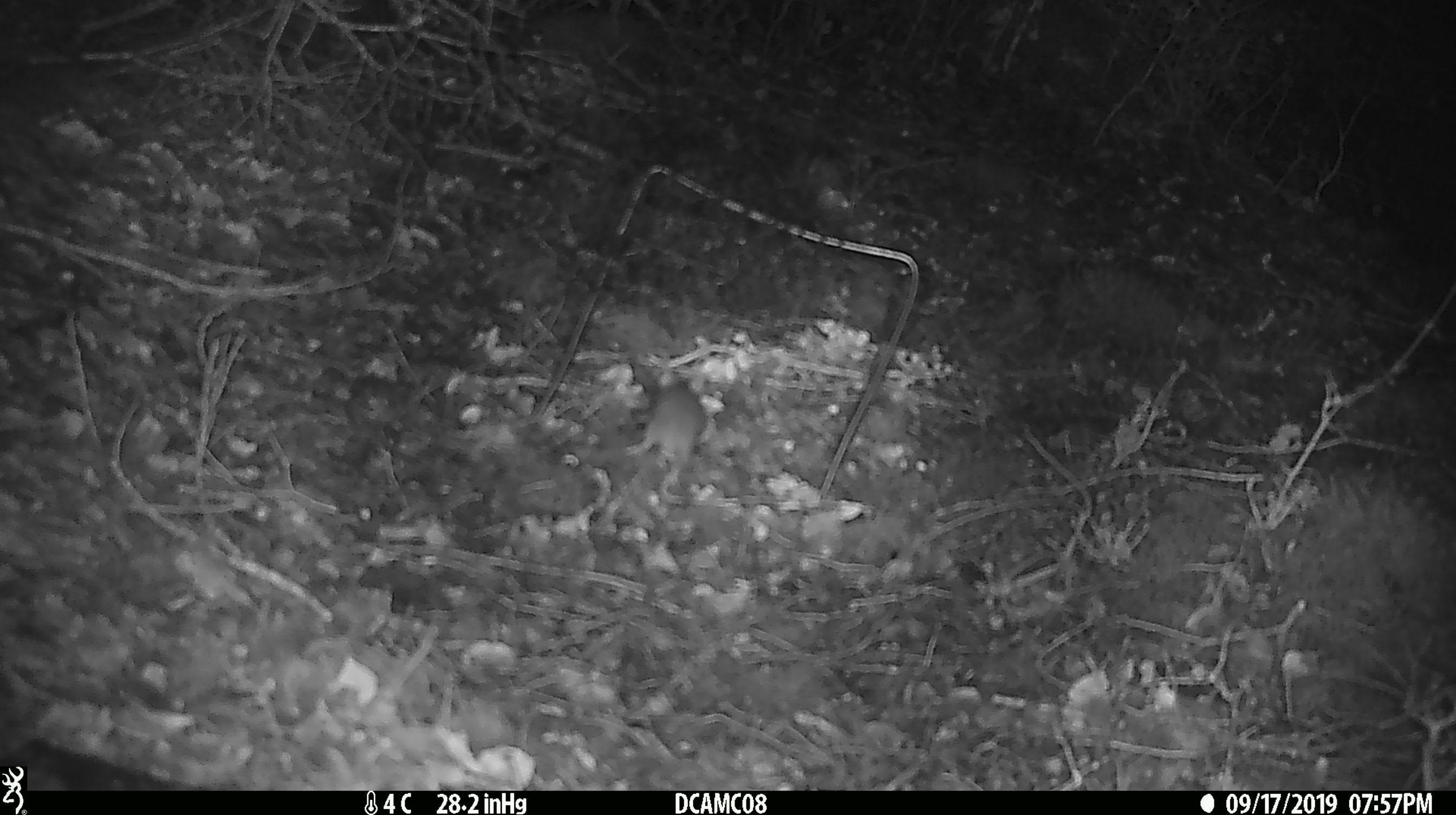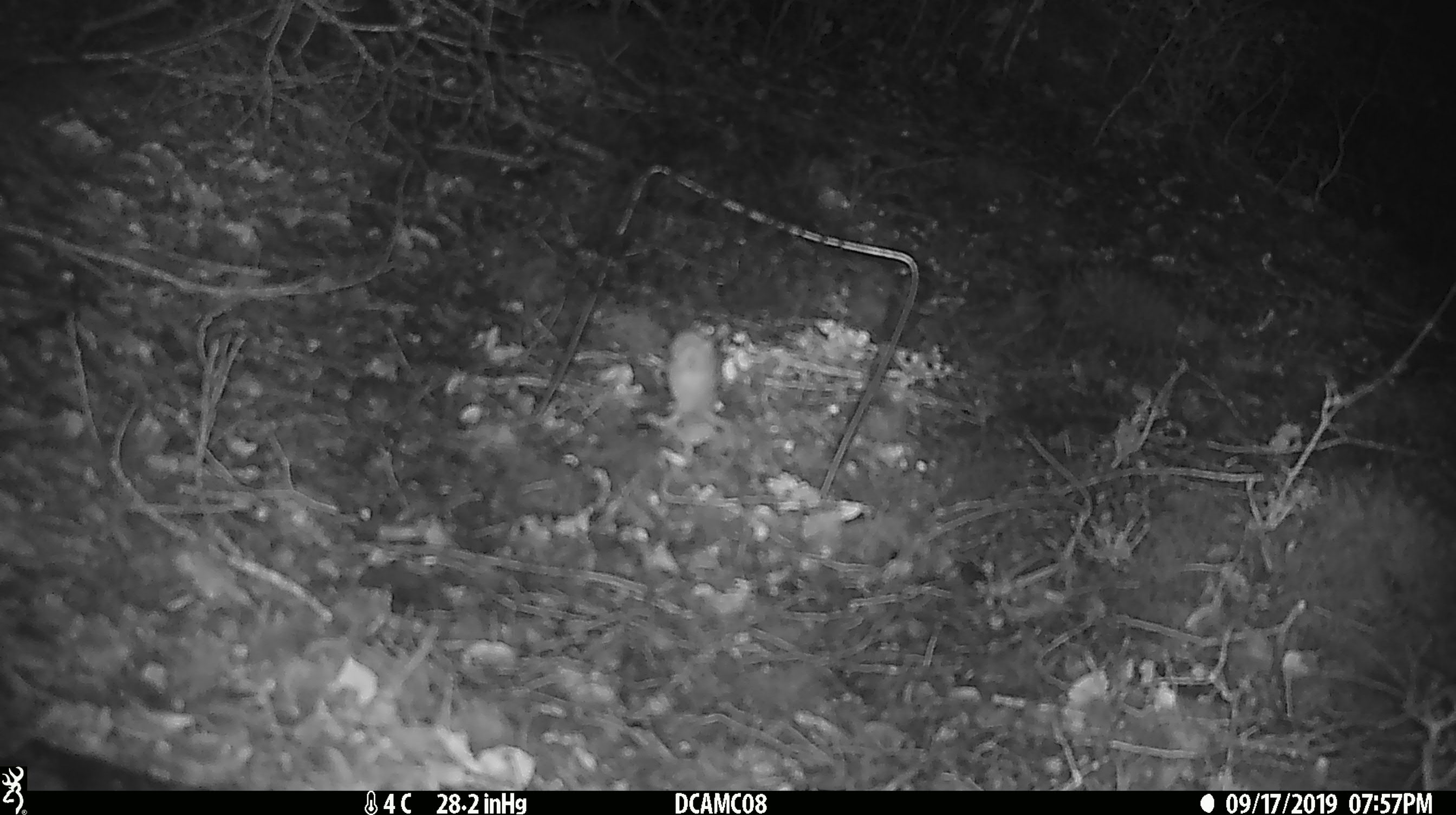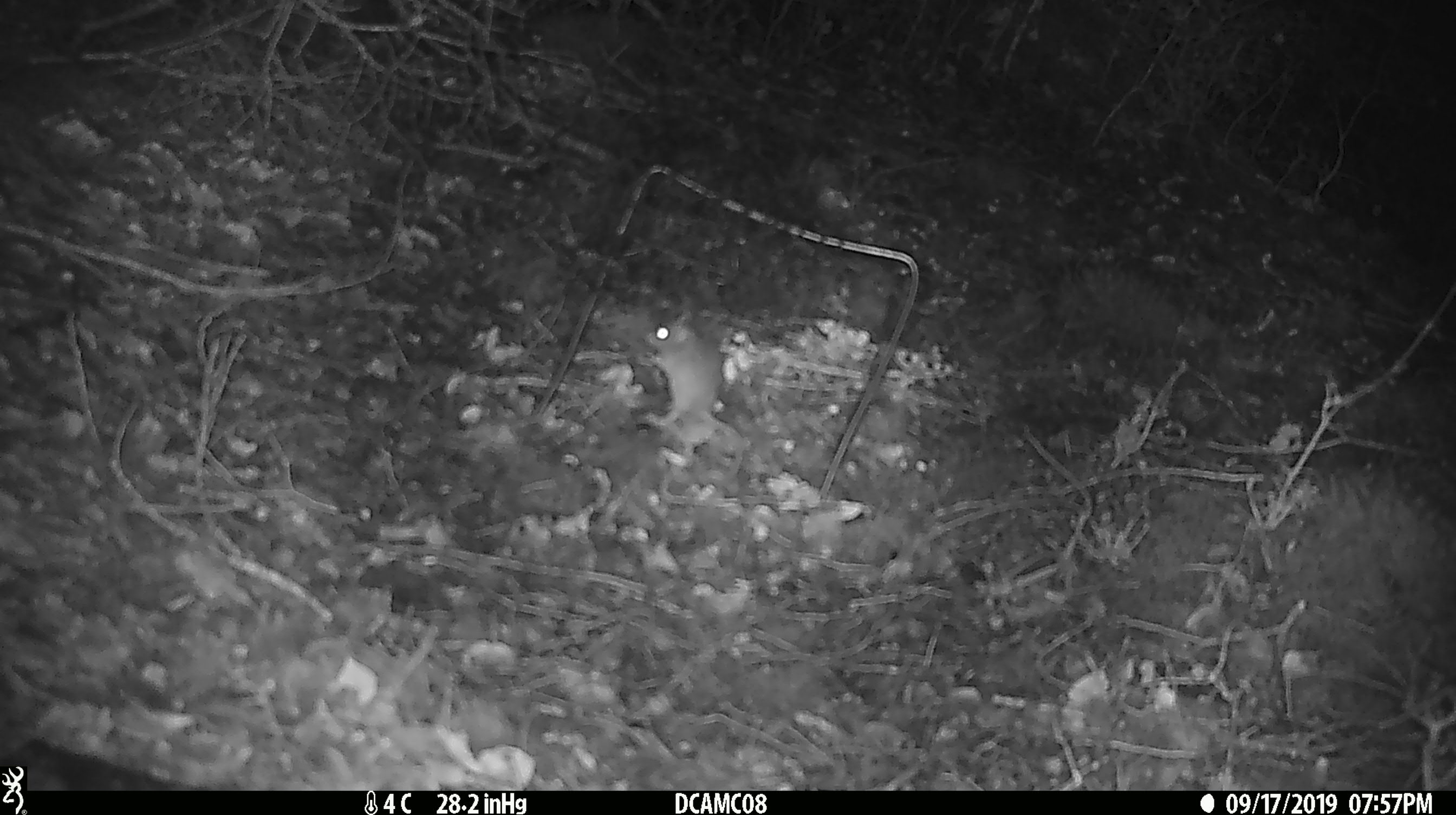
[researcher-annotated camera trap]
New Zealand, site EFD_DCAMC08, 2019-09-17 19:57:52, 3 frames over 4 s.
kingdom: Animalia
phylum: Chordata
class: Mammalia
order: Rodentia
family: Muridae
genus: Mus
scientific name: Mus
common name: mouse